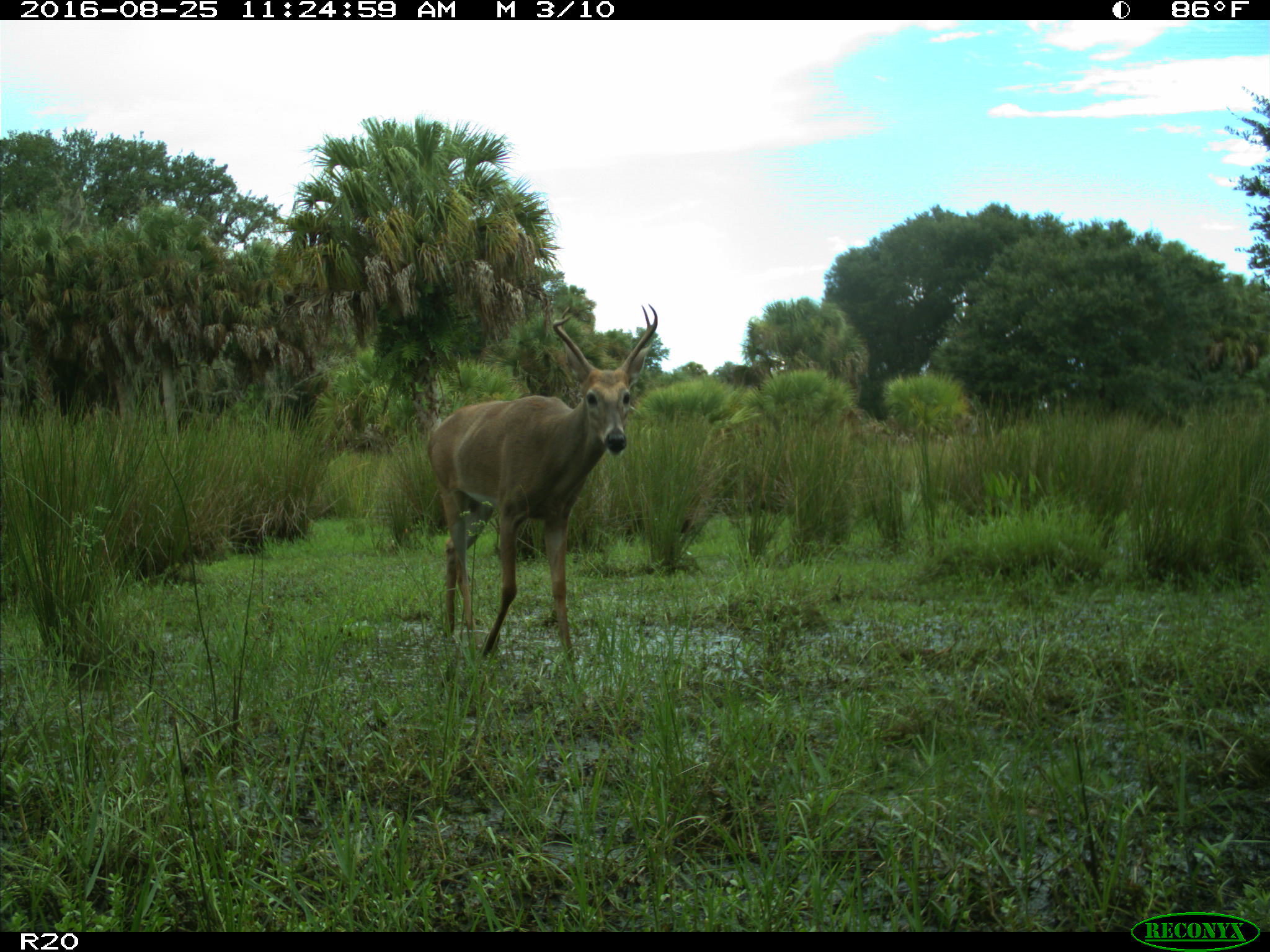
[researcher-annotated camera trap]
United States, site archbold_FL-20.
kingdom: Animalia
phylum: Chordata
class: Mammalia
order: Artiodactyla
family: Cervidae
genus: Odocoileus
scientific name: Odocoileus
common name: deer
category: unidentified deer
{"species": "unidentified deer (deer) (Odocoileus)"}